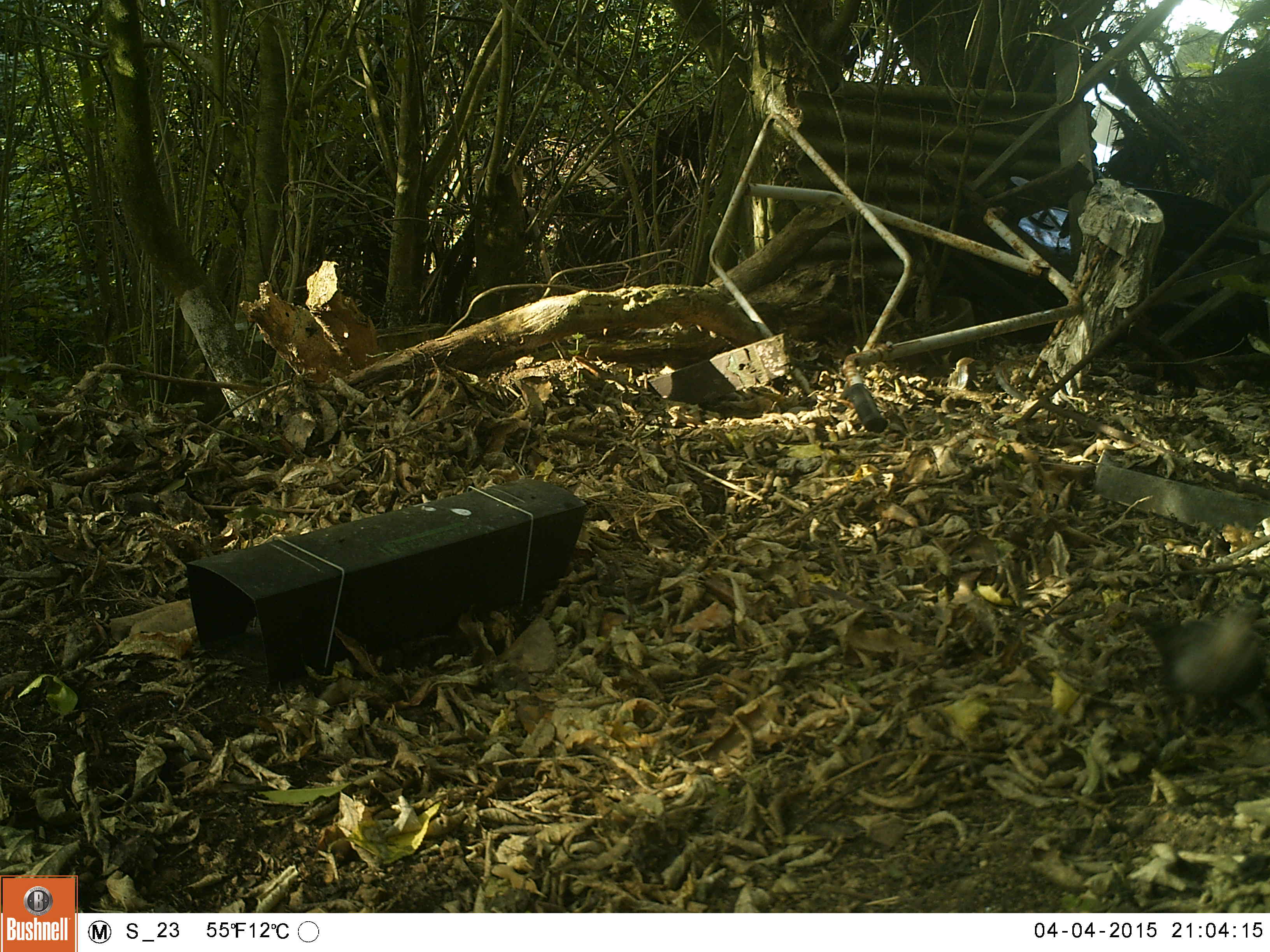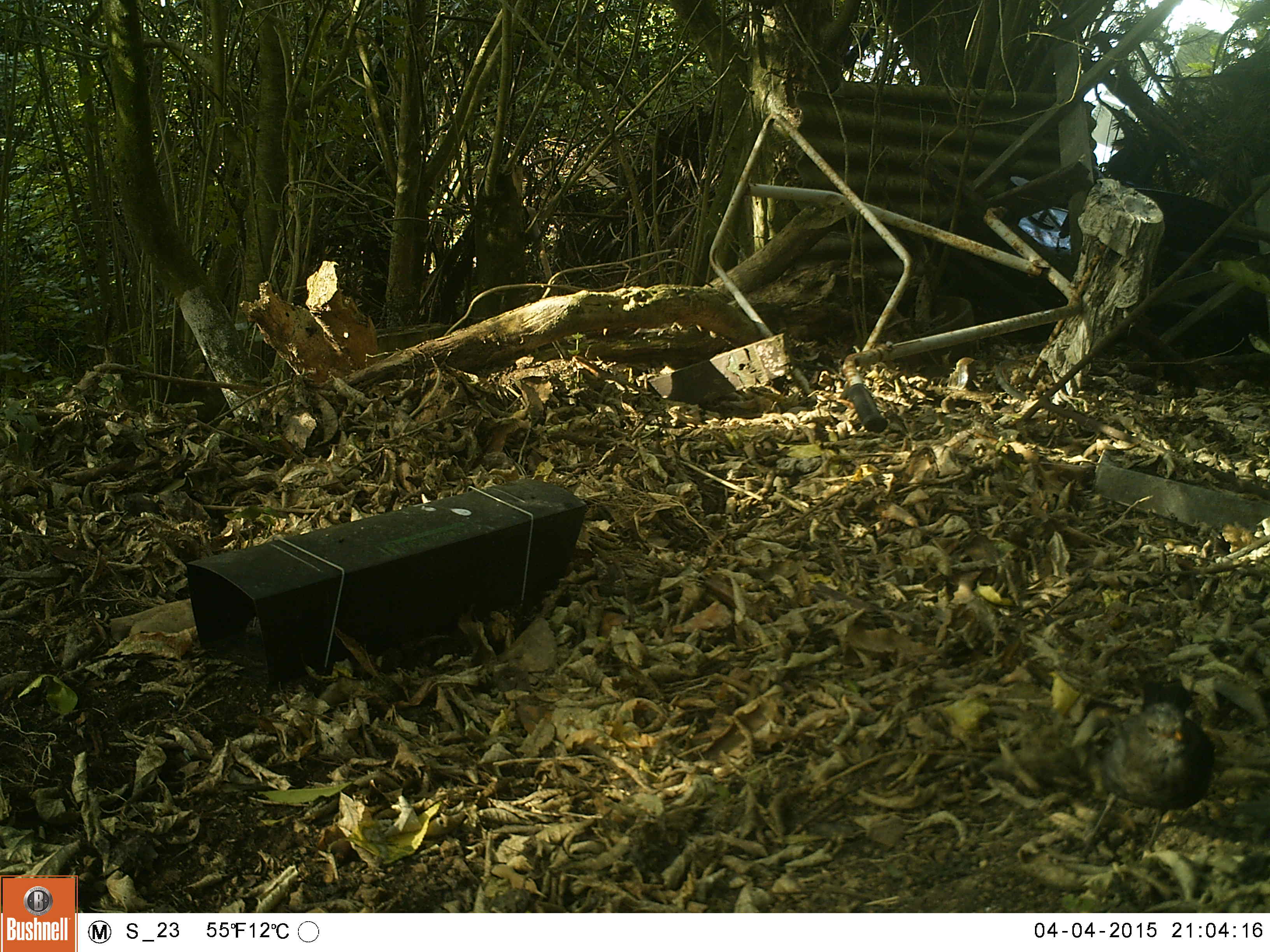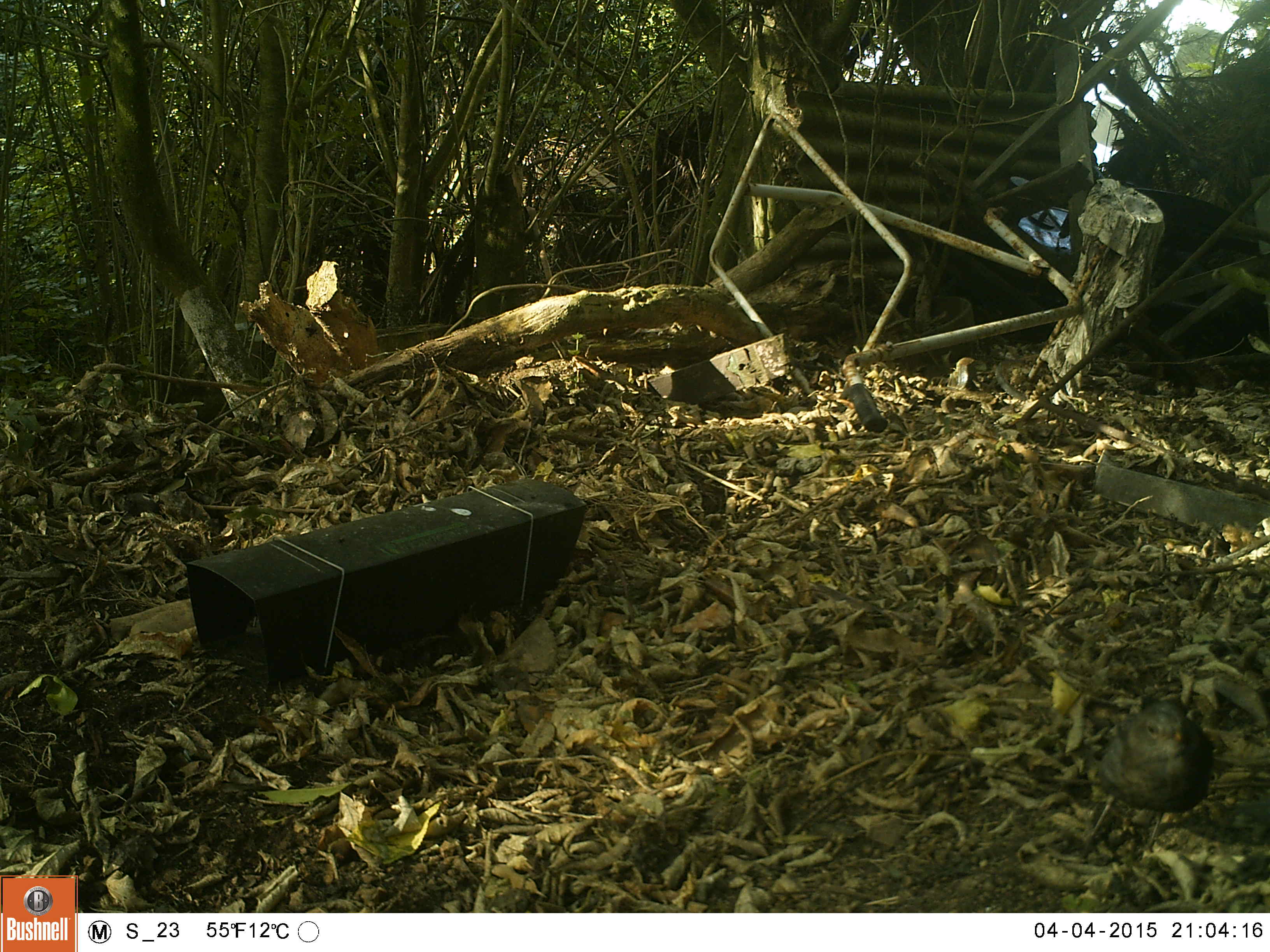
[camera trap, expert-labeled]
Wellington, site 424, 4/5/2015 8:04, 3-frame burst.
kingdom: Animalia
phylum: Chordata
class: Aves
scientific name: Aves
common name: bird